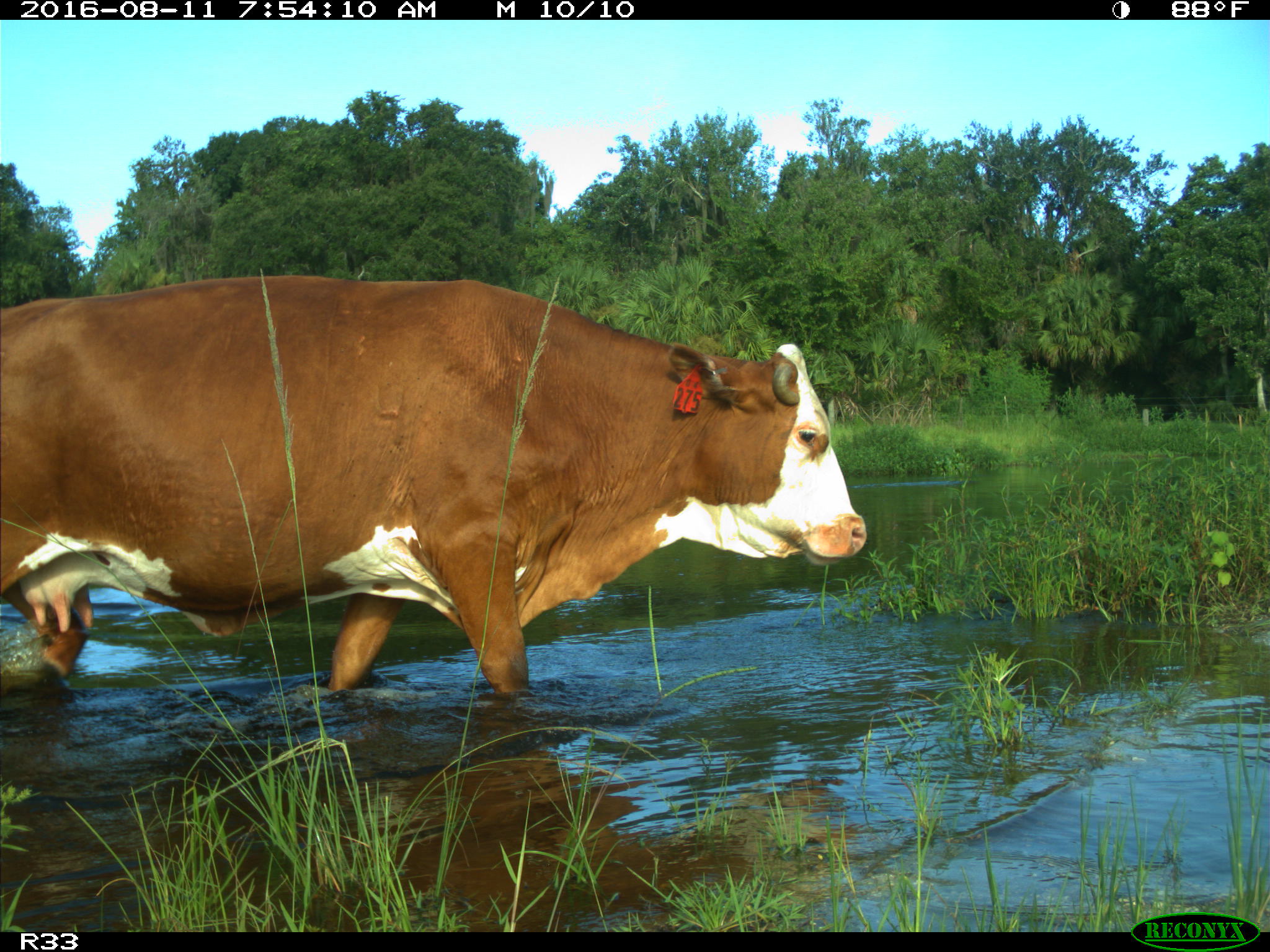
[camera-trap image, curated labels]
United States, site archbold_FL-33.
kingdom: Animalia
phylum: Chordata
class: Mammalia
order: Artiodactyla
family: Bovidae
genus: Bos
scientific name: Bos taurus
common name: domestic cow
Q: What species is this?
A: Bos taurus (domestic cow).